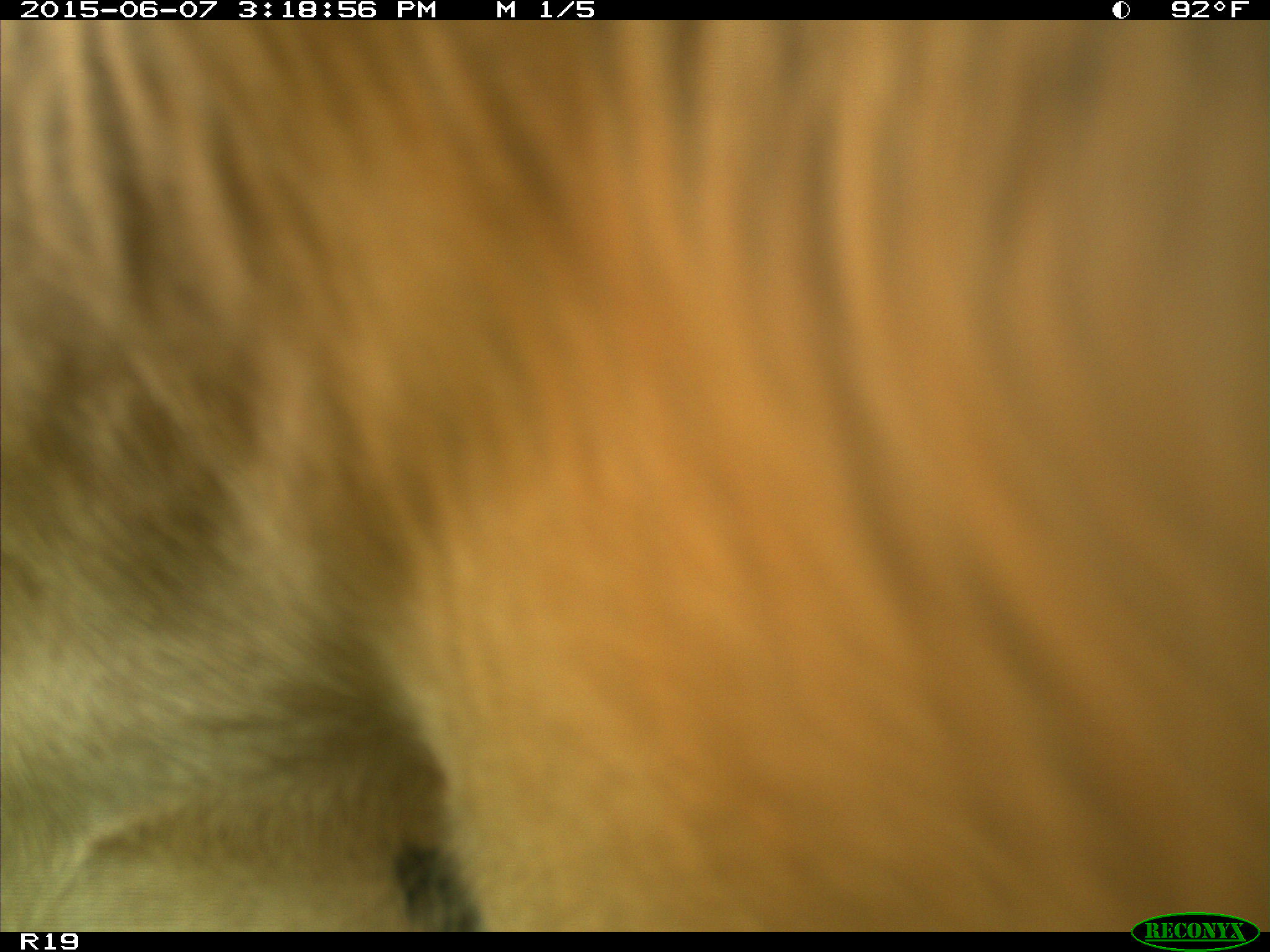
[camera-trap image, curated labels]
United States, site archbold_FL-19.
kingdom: Animalia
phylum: Chordata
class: Mammalia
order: Artiodactyla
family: Bovidae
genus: Bos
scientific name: Bos taurus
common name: domestic cow